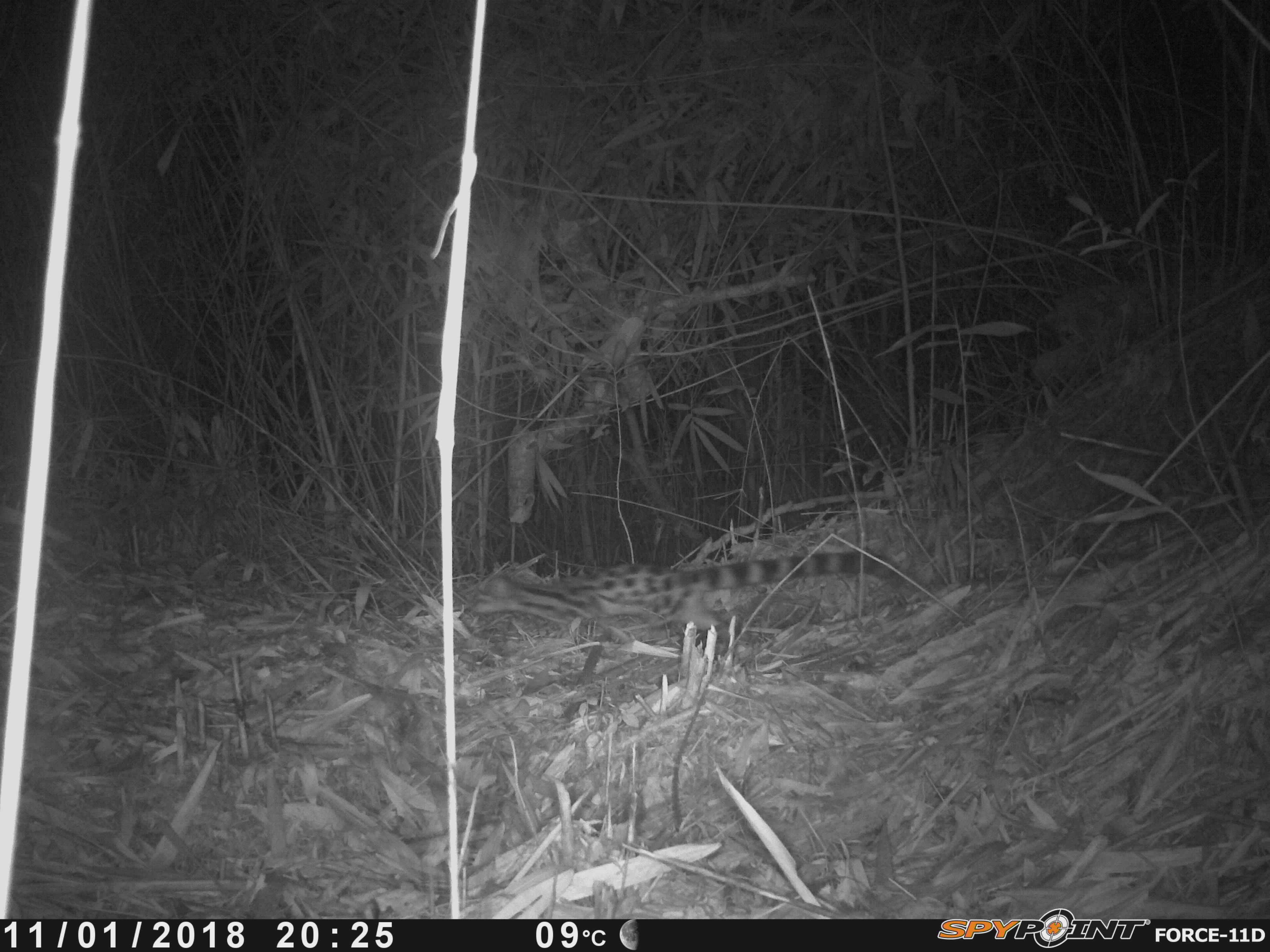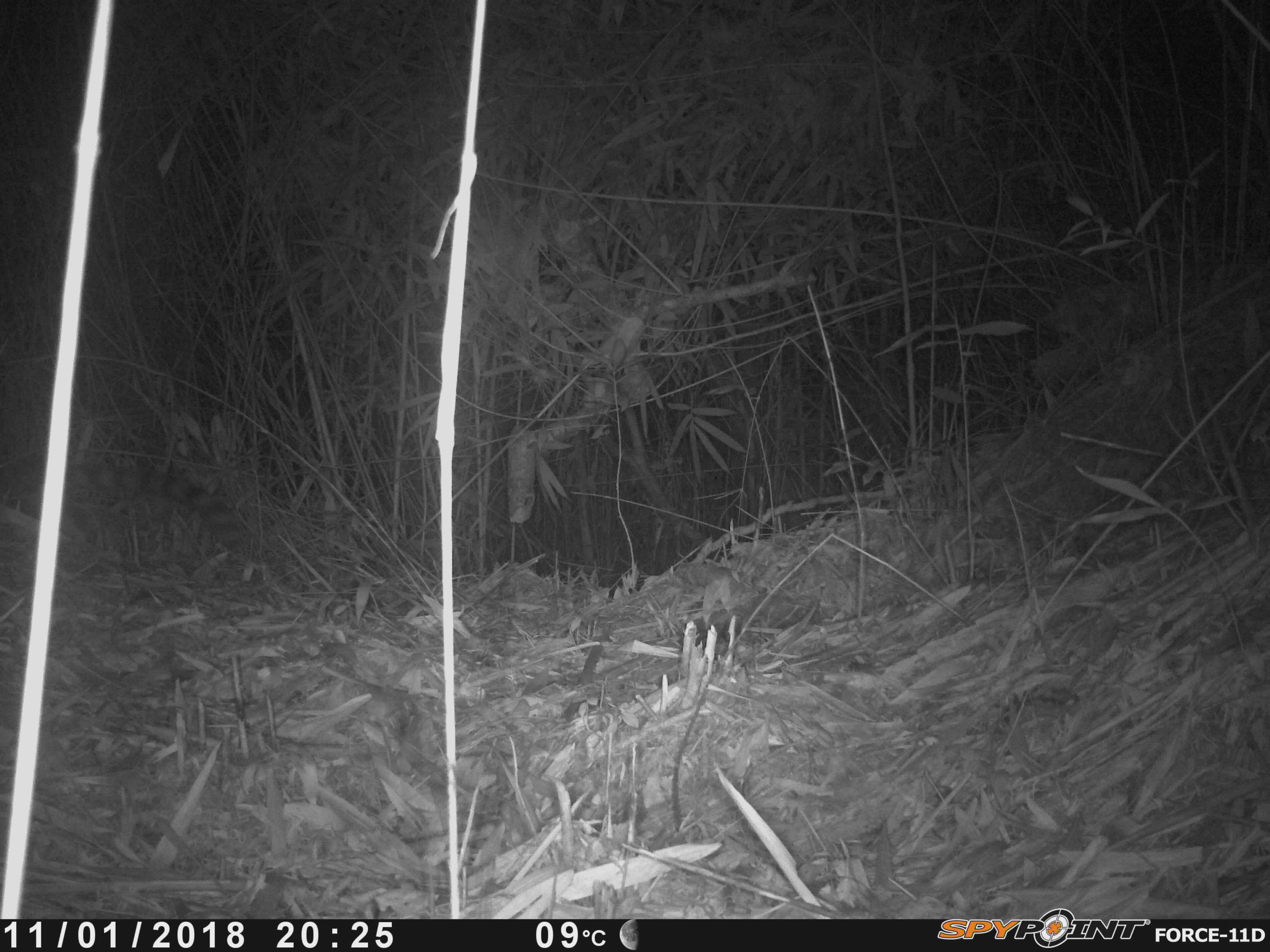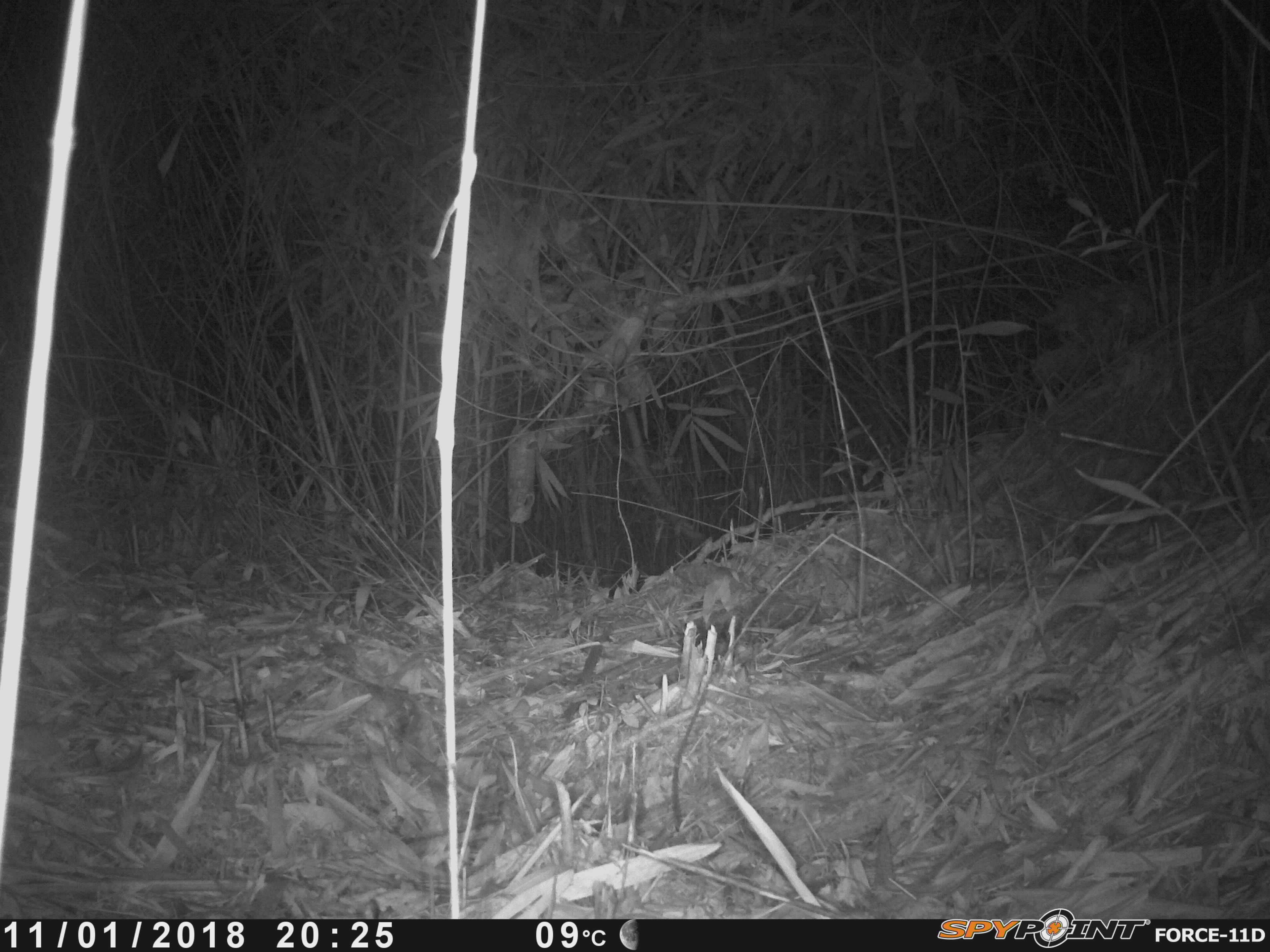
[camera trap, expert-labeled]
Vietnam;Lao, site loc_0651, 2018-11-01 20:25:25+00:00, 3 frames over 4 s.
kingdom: Animalia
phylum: Chordata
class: Mammalia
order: Carnivora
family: Prionodontidae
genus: Prionodon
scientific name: Prionodon pardicolor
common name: spotted linsang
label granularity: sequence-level